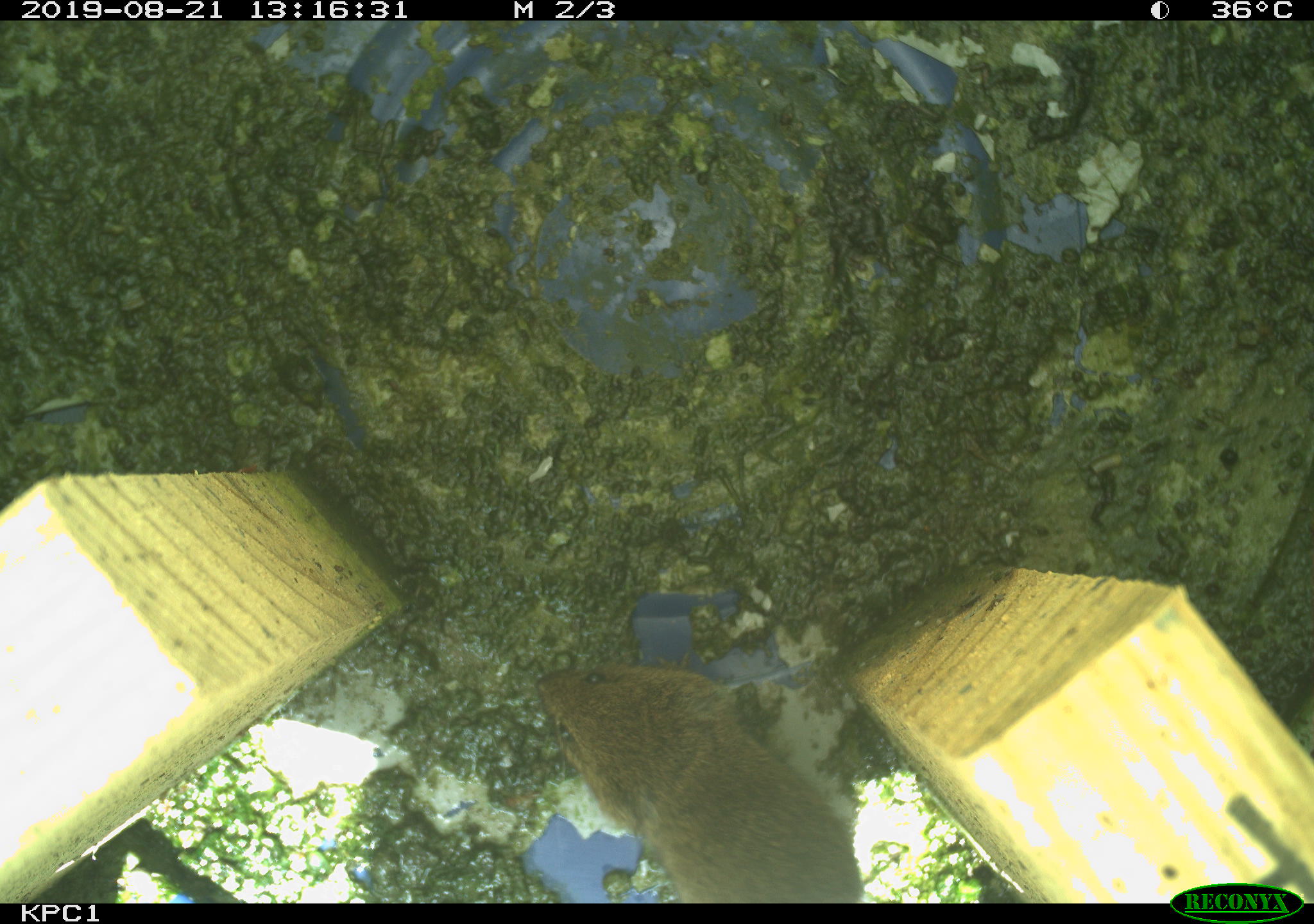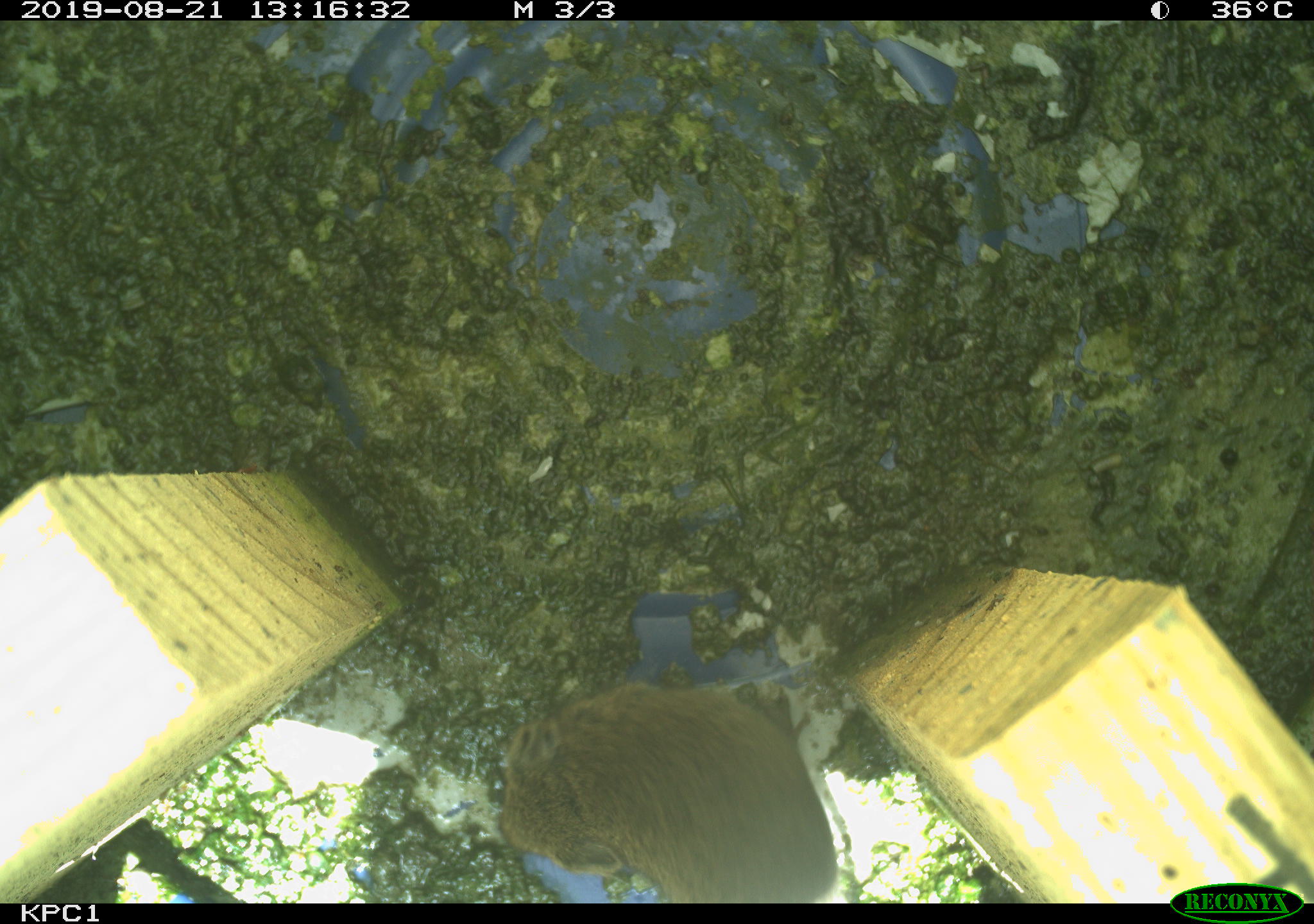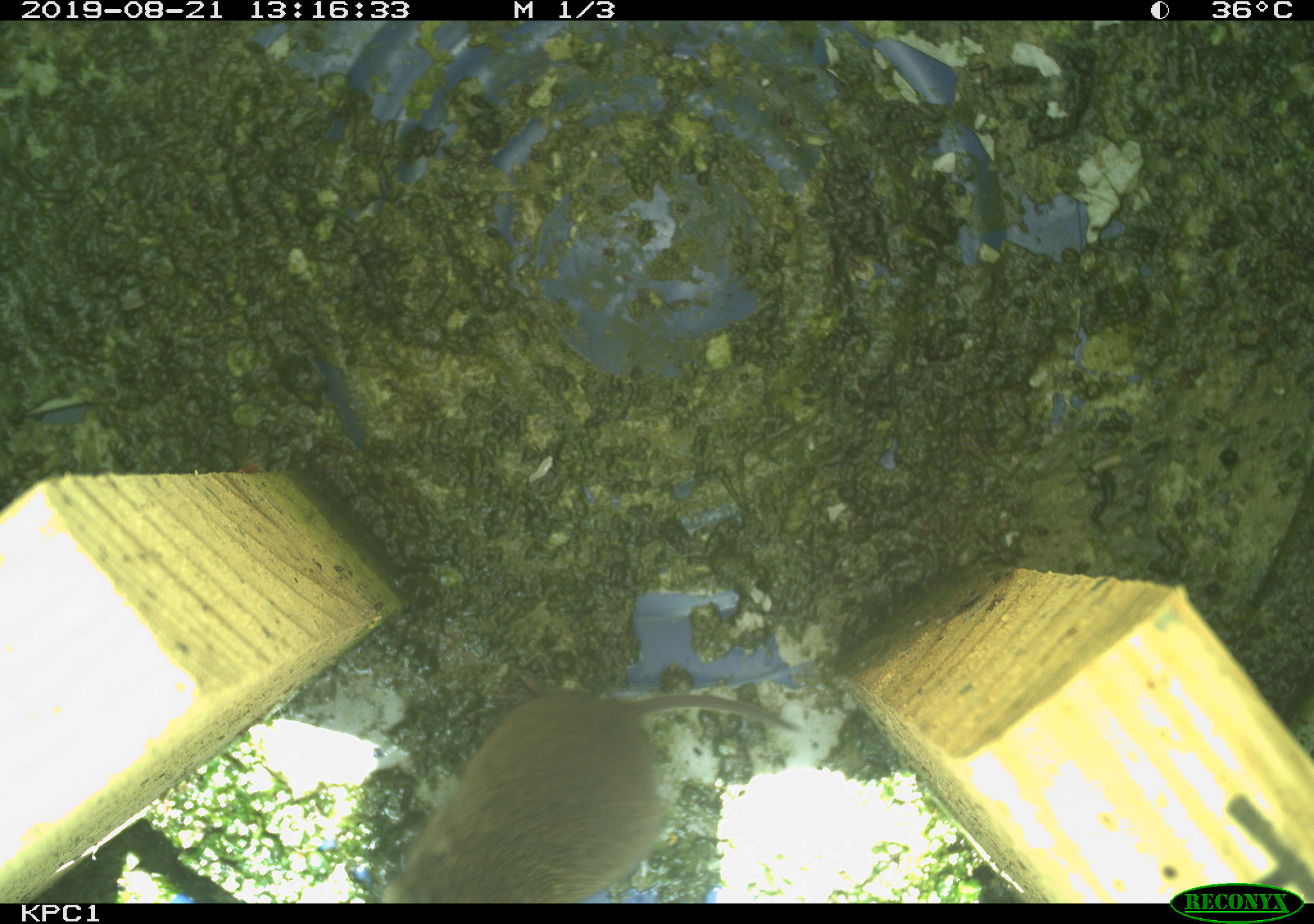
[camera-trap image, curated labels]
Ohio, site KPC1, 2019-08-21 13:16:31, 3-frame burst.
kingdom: Animalia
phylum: Chordata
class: Mammalia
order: Rodentia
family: Cricetidae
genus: Microtus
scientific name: Microtus pennsylvanicus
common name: meadow vole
Meadow vole (Microtus pennsylvanicus).